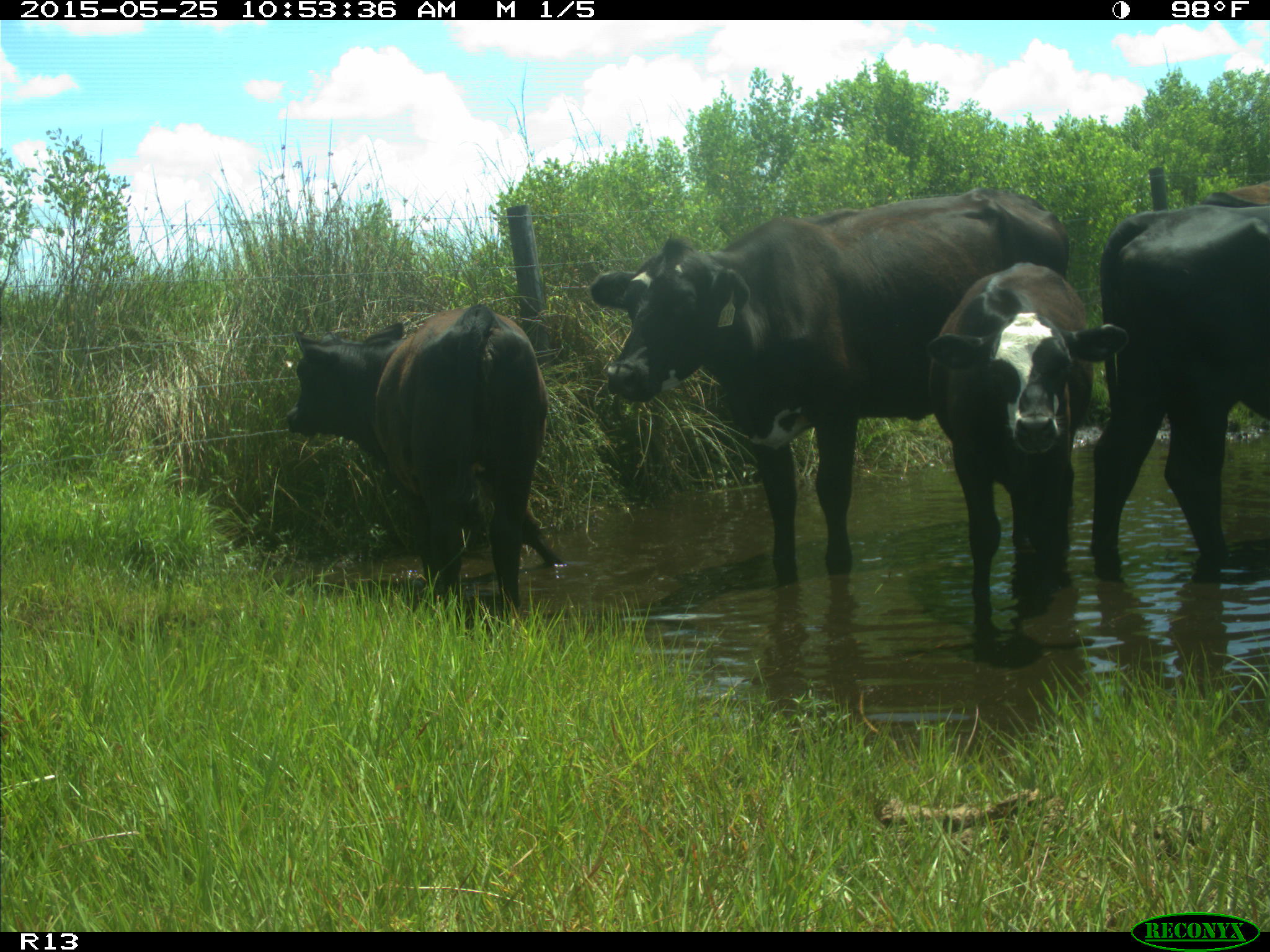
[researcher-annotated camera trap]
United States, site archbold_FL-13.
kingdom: Animalia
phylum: Chordata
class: Mammalia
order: Artiodactyla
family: Bovidae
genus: Bos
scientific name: Bos taurus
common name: domestic cow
Bos taurus (domestic cow).